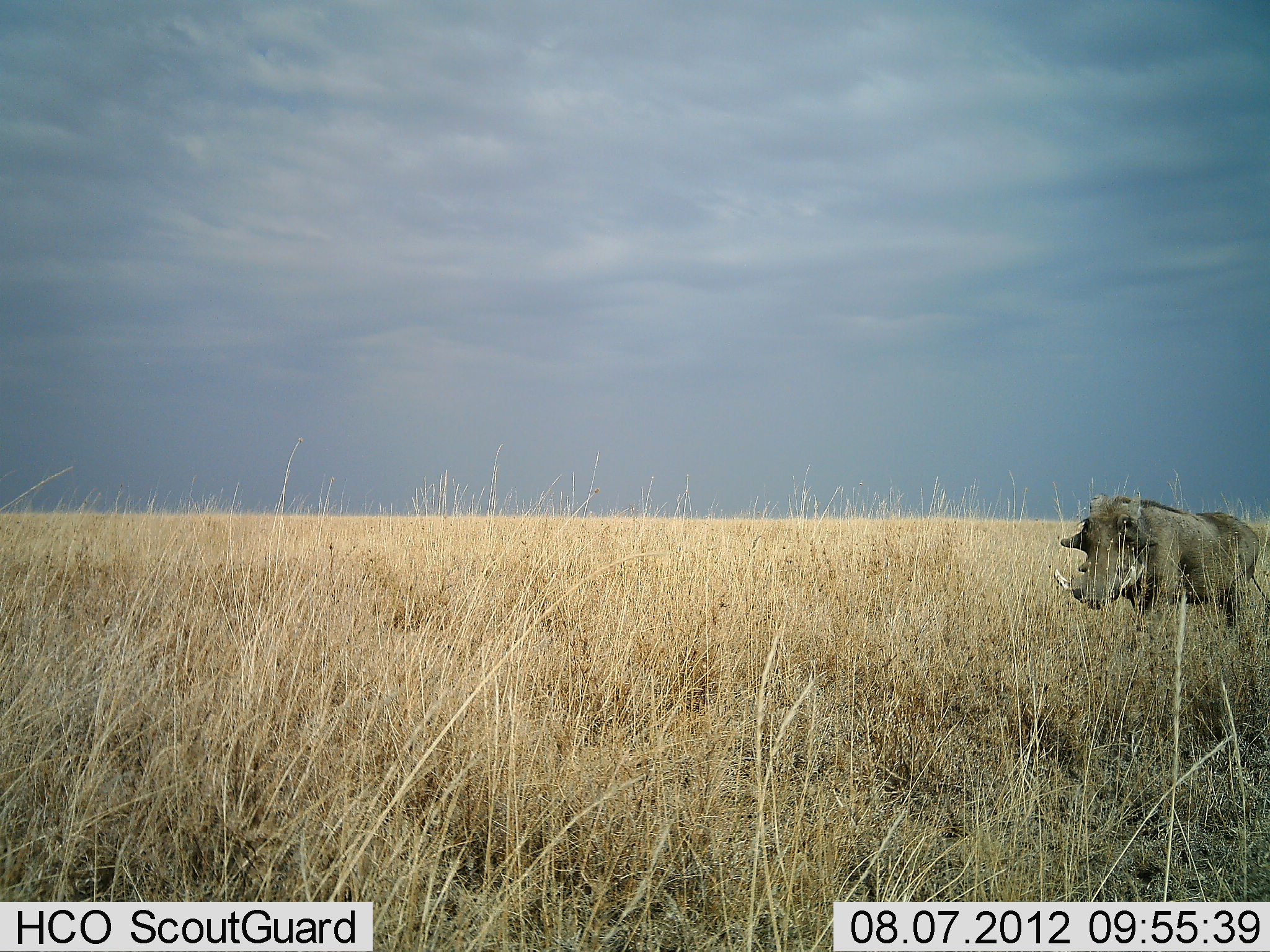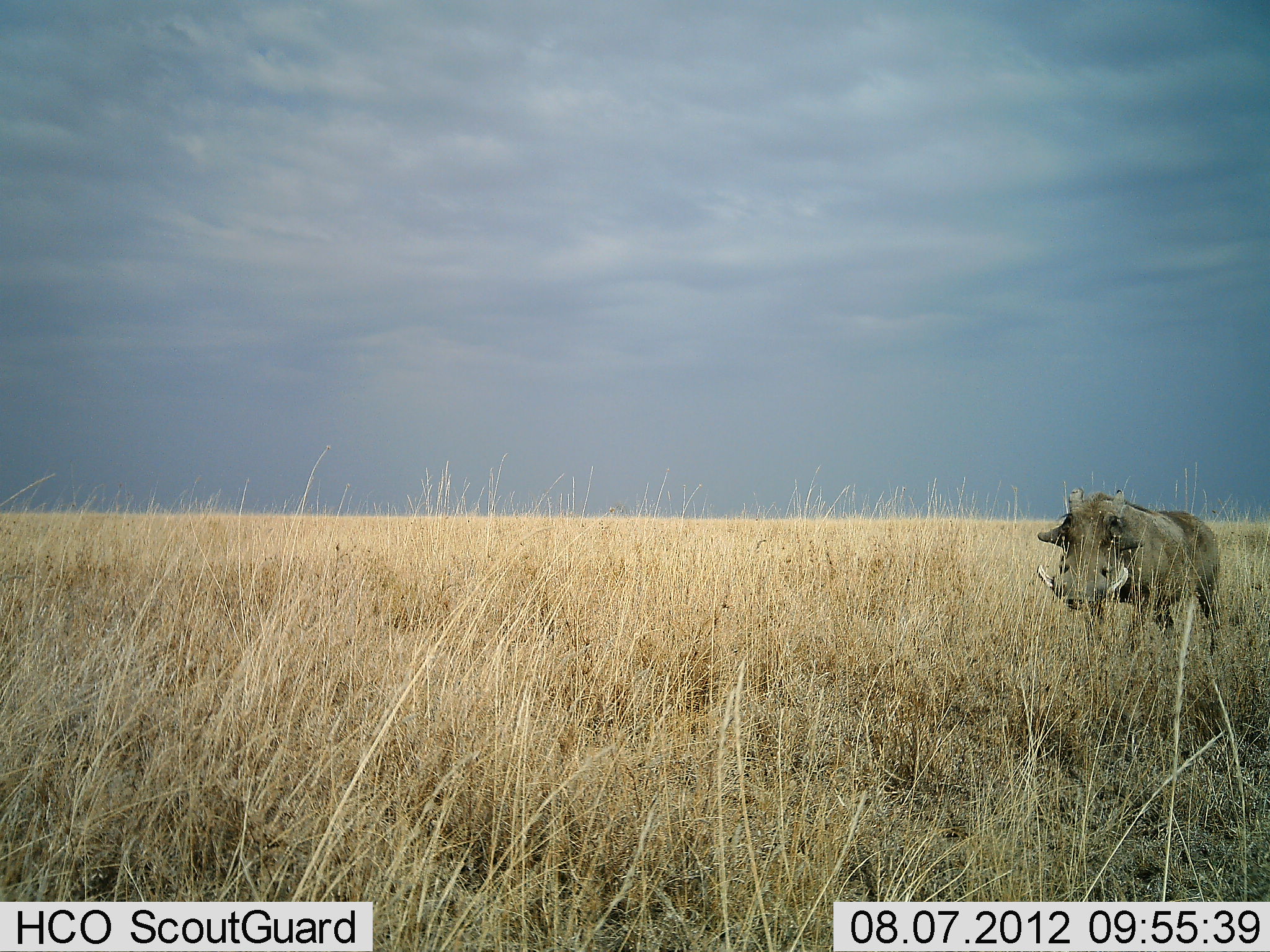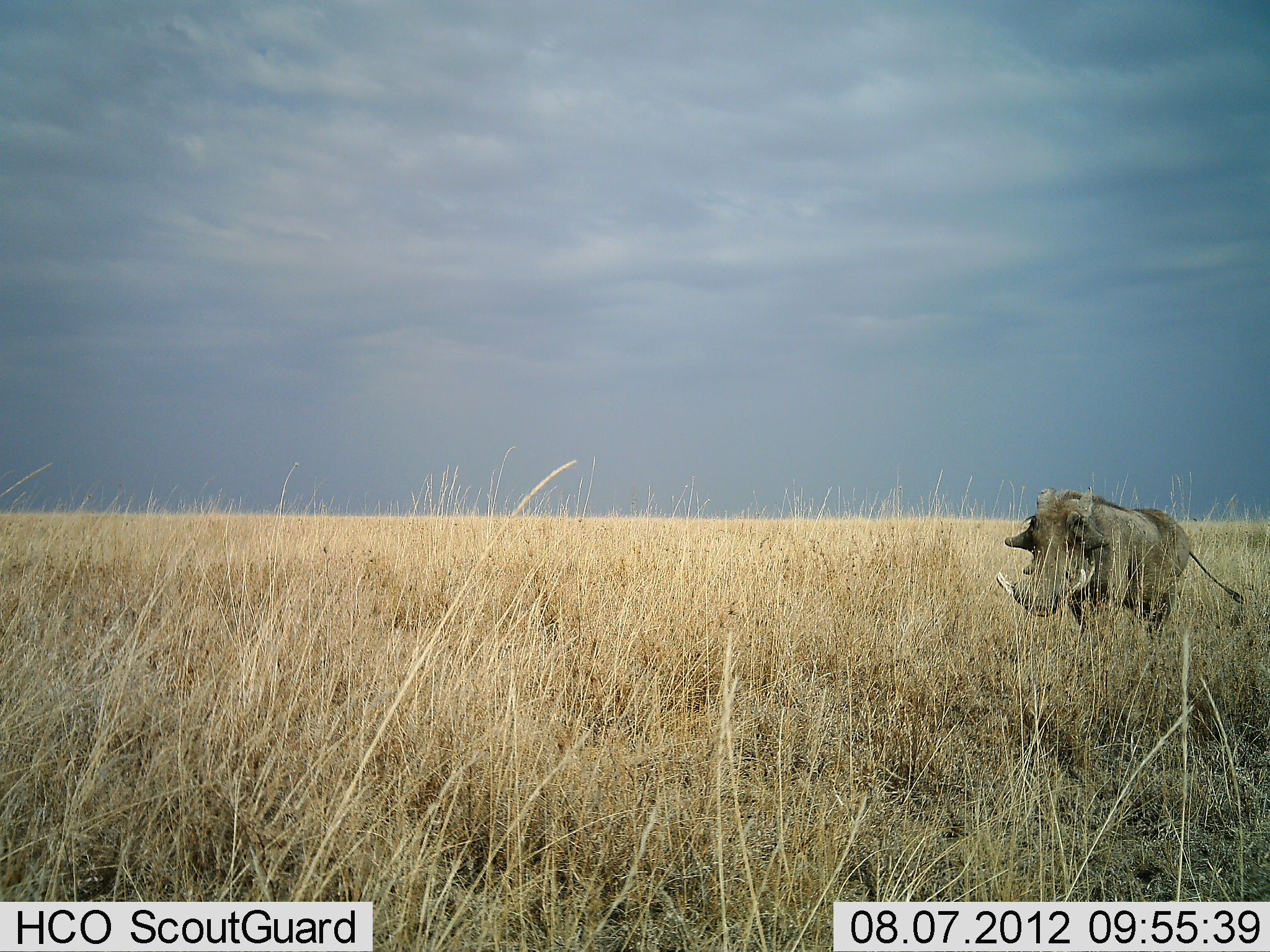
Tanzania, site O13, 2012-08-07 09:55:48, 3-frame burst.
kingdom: Animalia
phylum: Chordata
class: Mammalia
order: Artiodactyla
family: Suidae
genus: Phacochoerus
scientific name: Phacochoerus africanus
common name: warthog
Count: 1.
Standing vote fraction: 20%.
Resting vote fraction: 0%.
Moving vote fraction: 90%.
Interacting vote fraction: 0%.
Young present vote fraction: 0%.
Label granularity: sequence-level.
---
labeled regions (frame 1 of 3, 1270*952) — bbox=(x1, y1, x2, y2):
animal: bbox=(1056, 495, 1270, 632)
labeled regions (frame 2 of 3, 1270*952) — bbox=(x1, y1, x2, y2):
animal: bbox=(1036, 488, 1222, 655)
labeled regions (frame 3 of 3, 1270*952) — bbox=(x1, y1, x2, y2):
animal: bbox=(995, 484, 1245, 639)